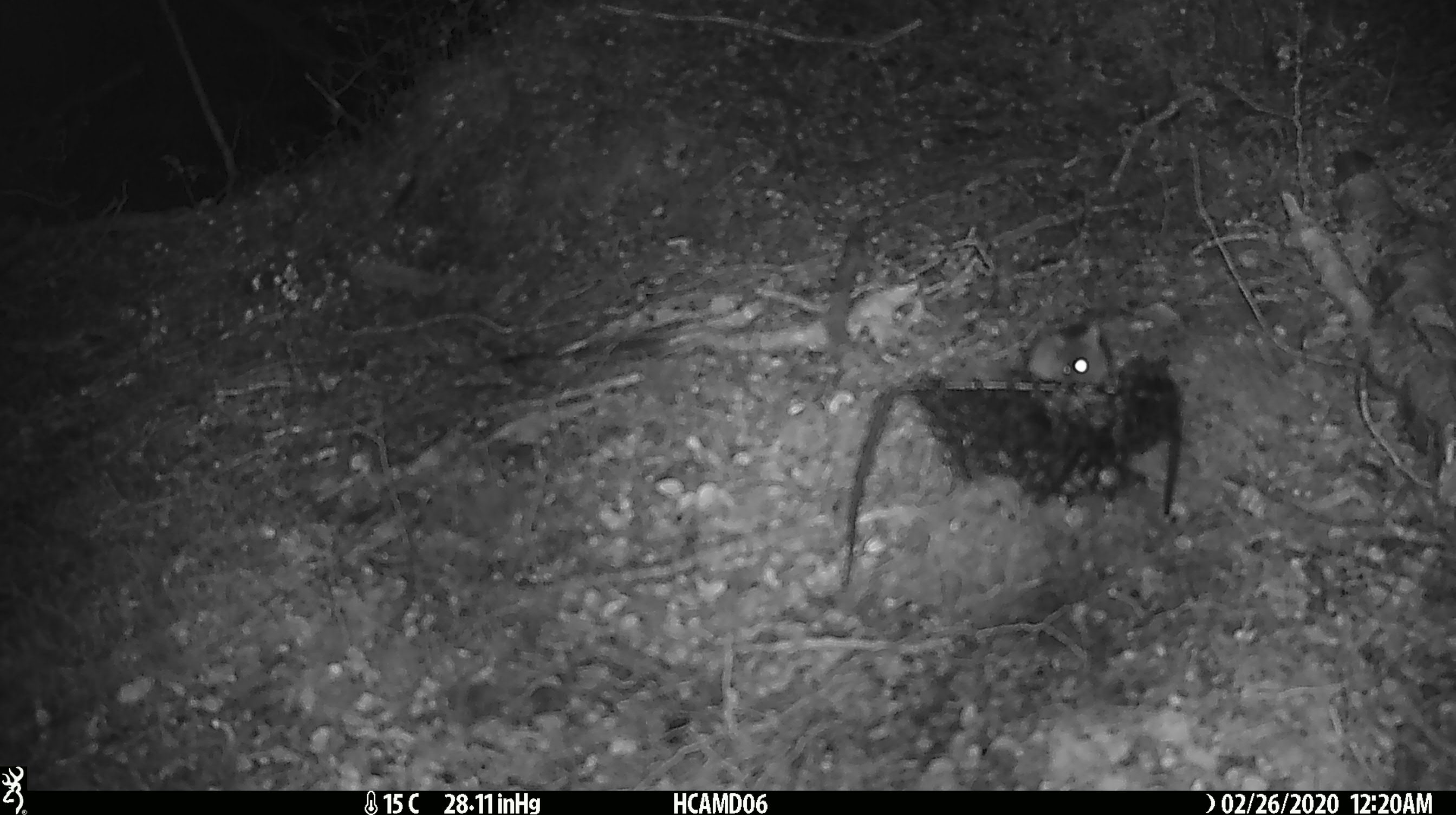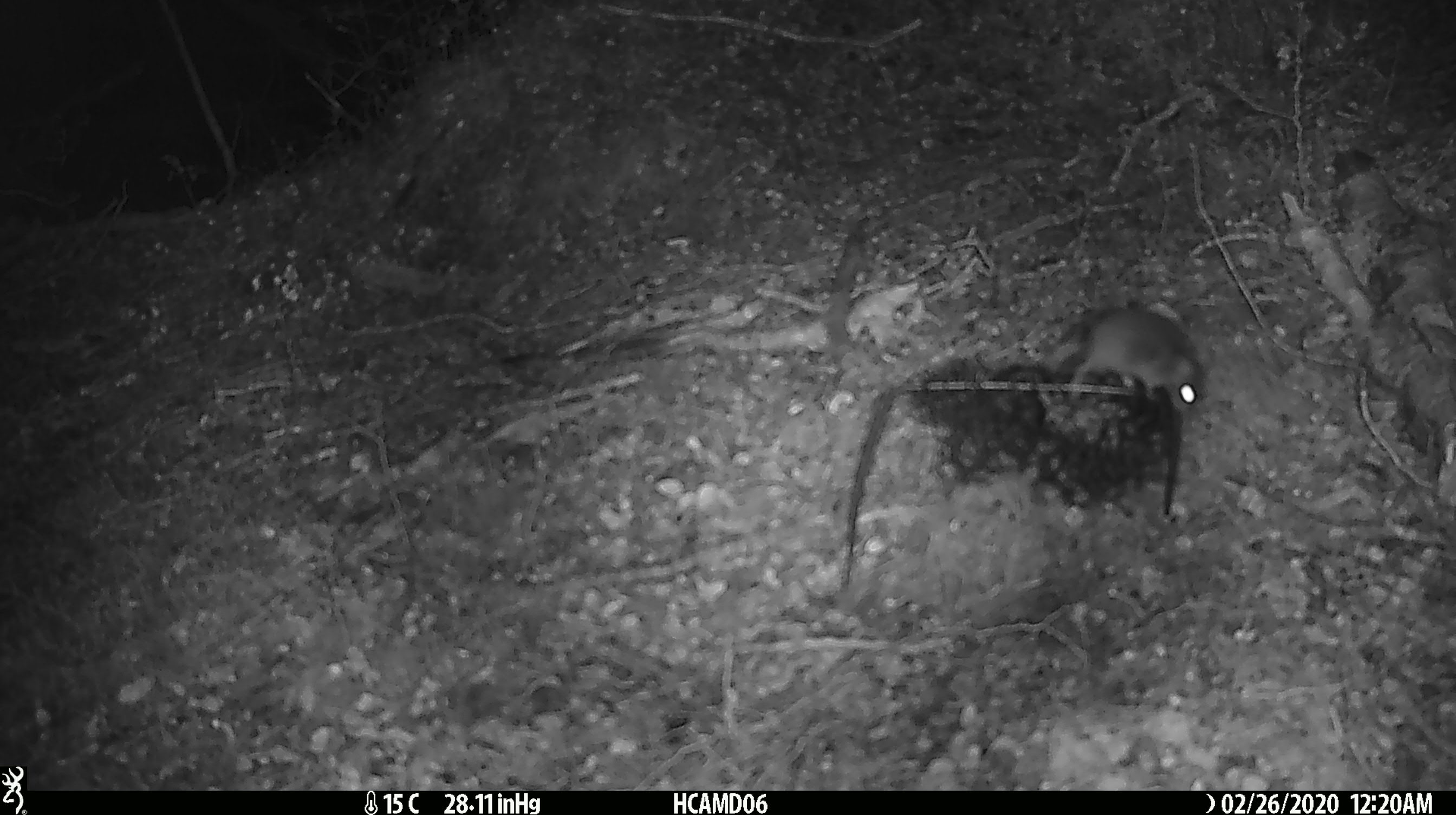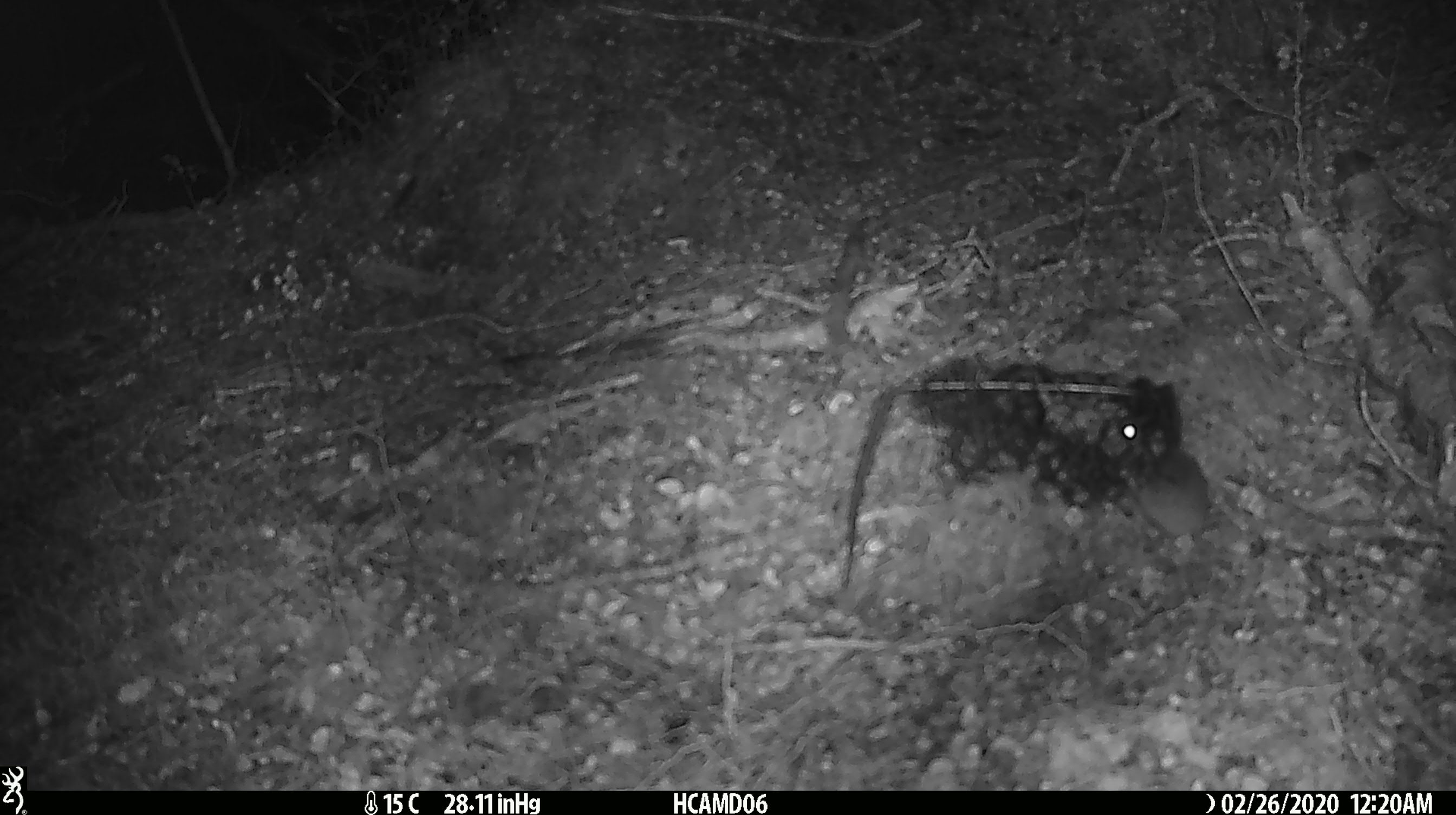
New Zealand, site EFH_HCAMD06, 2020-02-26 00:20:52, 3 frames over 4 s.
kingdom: Animalia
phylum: Chordata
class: Mammalia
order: Rodentia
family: Muridae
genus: Mus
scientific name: Mus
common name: mouse